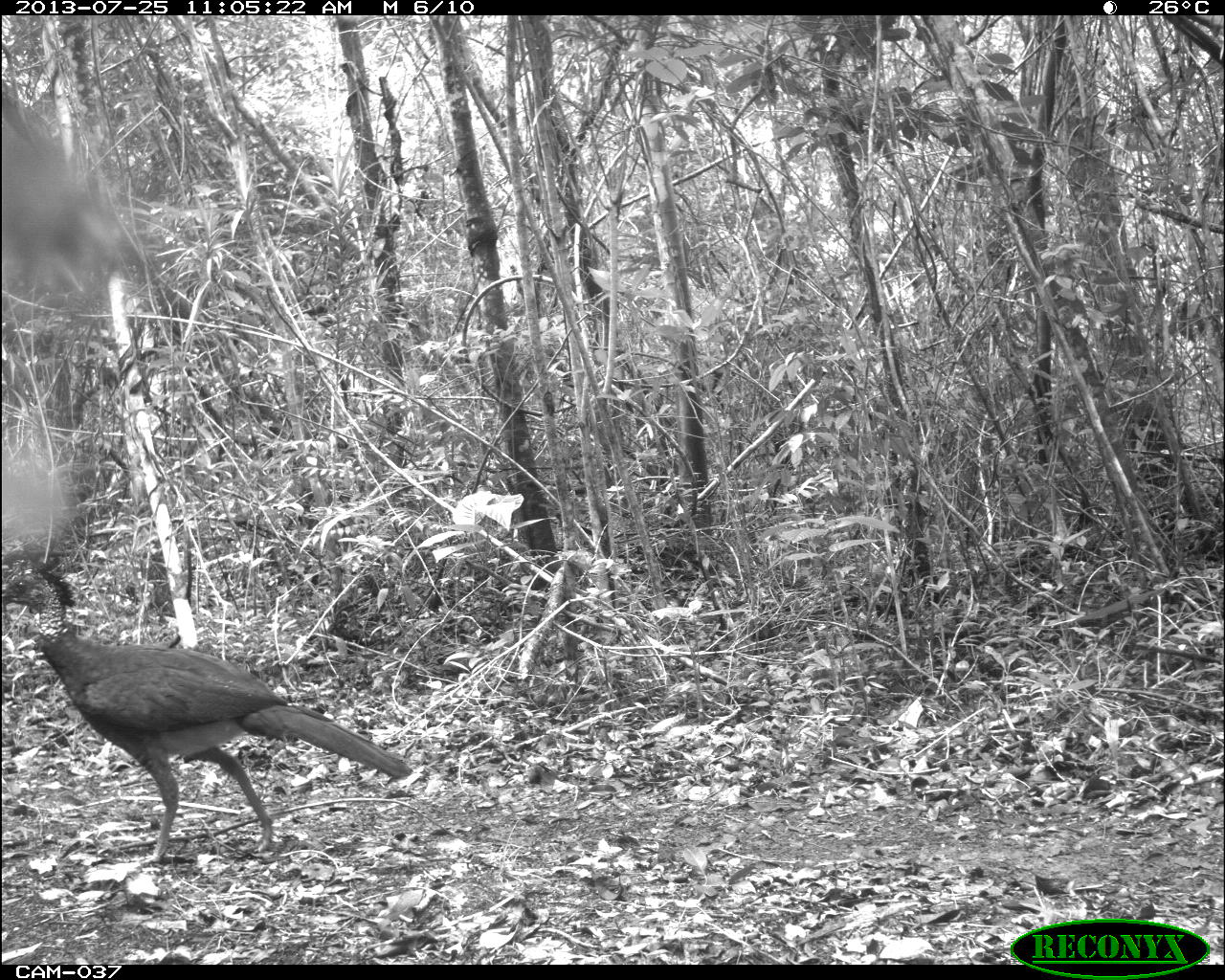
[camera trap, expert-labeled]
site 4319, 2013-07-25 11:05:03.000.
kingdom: Animalia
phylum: Chordata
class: Aves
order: Galliformes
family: Cracidae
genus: Crax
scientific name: Crax rubra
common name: great curassow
Crax rubra (great curassow), count 1, sex female.